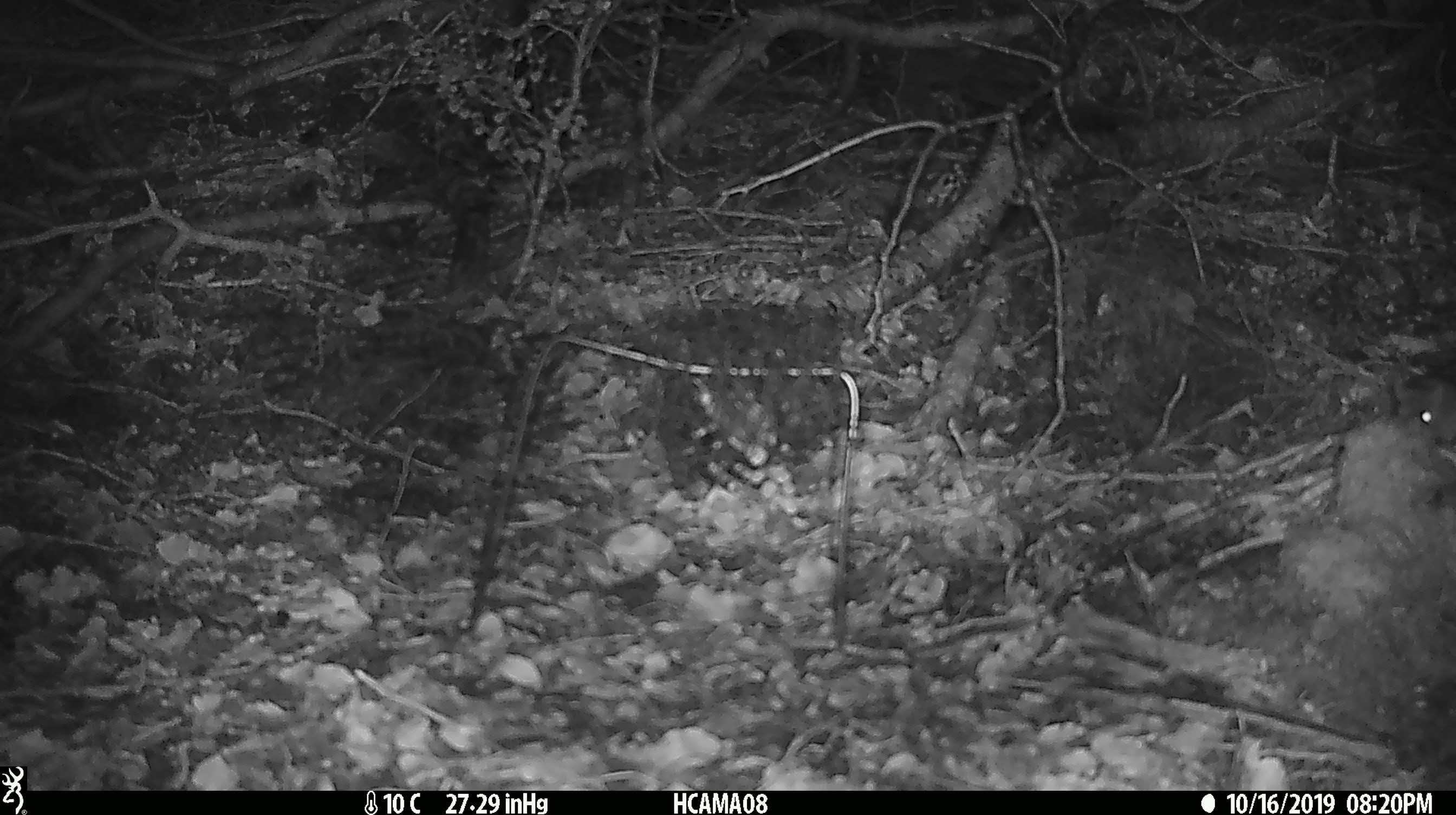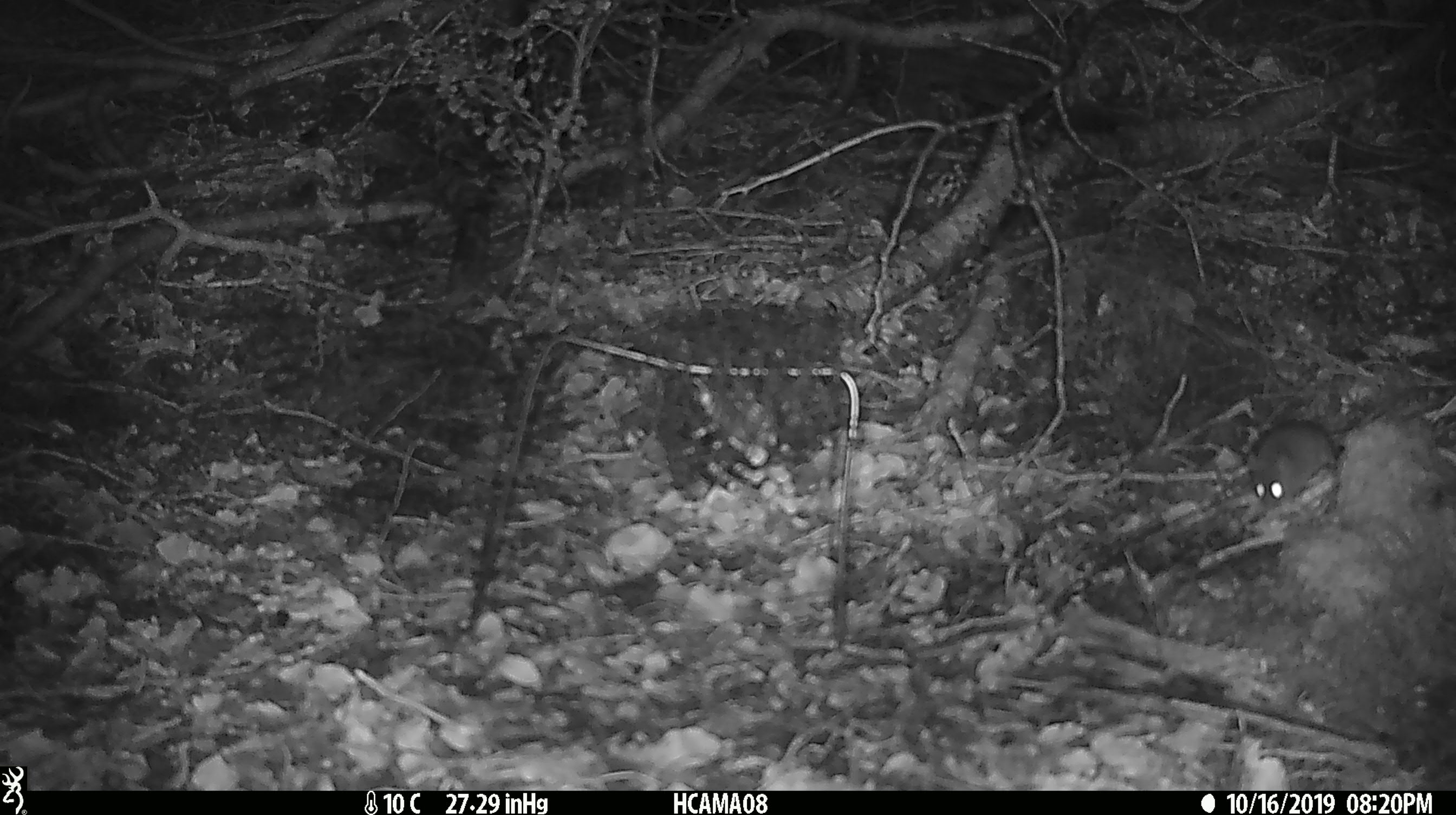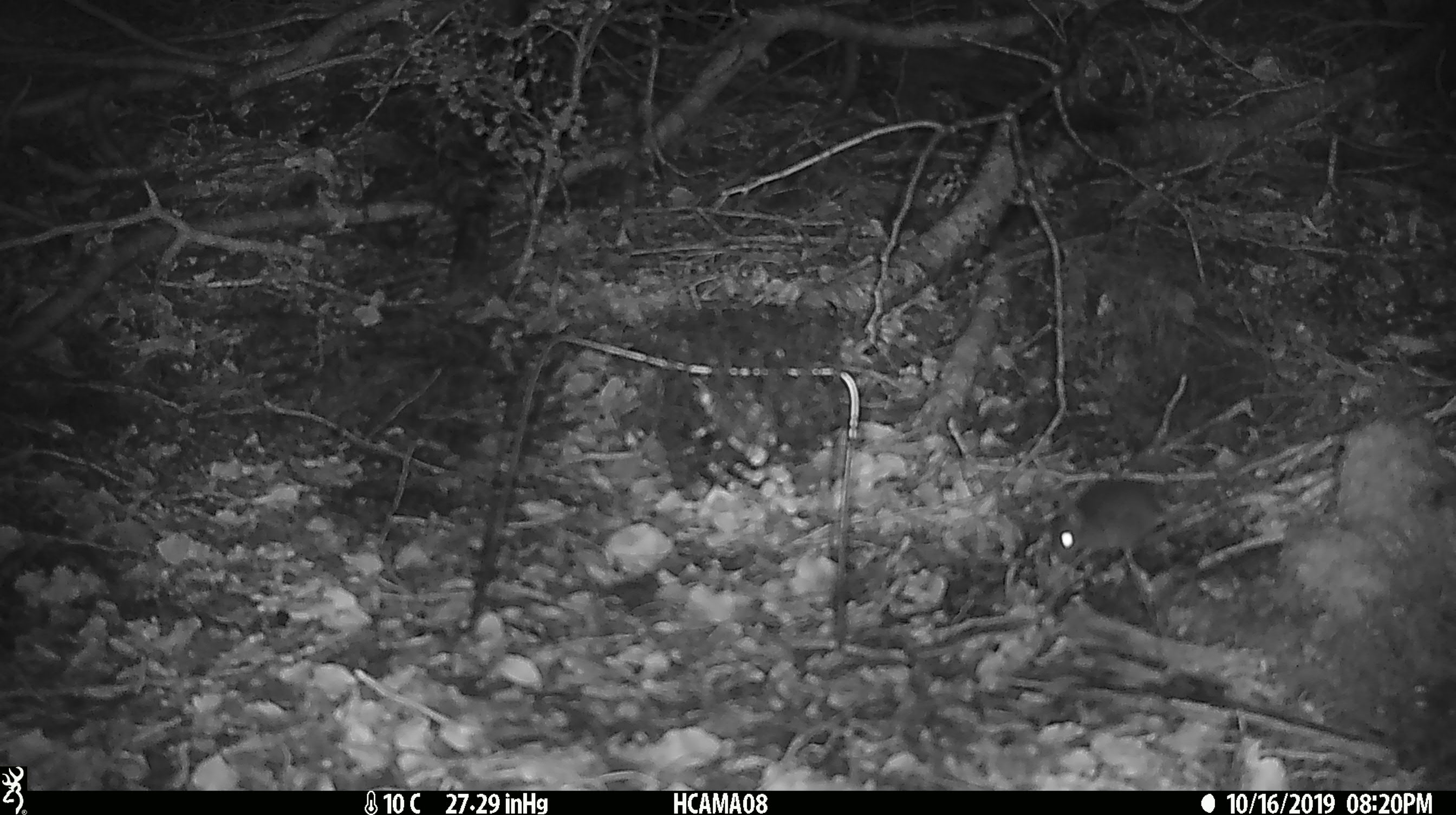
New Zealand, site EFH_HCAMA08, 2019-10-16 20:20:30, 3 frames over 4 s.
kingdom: Animalia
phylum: Chordata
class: Mammalia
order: Rodentia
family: Muridae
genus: Mus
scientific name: Mus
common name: mouse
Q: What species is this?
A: Mouse (Mus).